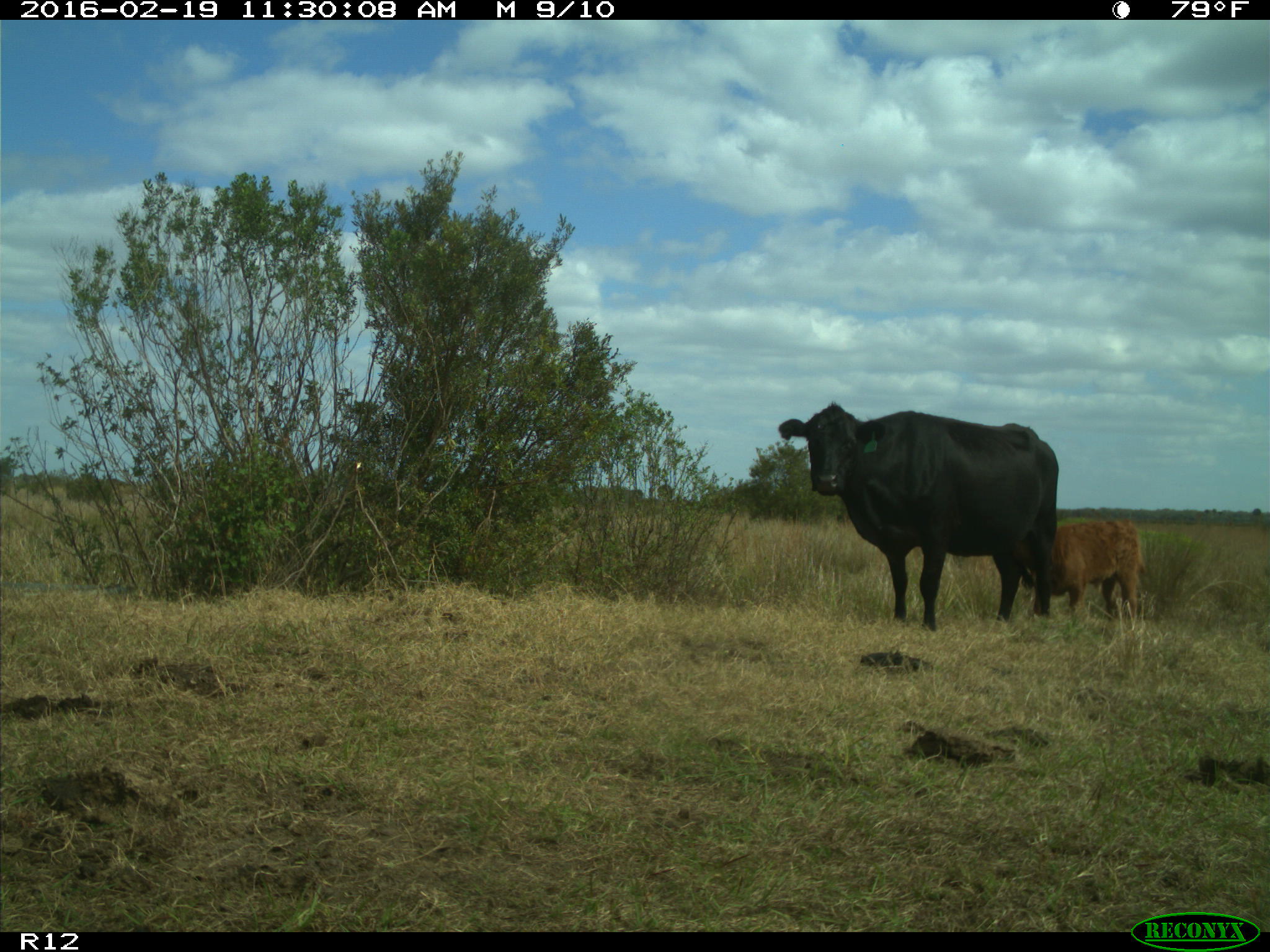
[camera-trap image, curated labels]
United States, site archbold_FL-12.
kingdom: Animalia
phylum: Chordata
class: Mammalia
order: Artiodactyla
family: Bovidae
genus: Bos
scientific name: Bos taurus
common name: domestic cow